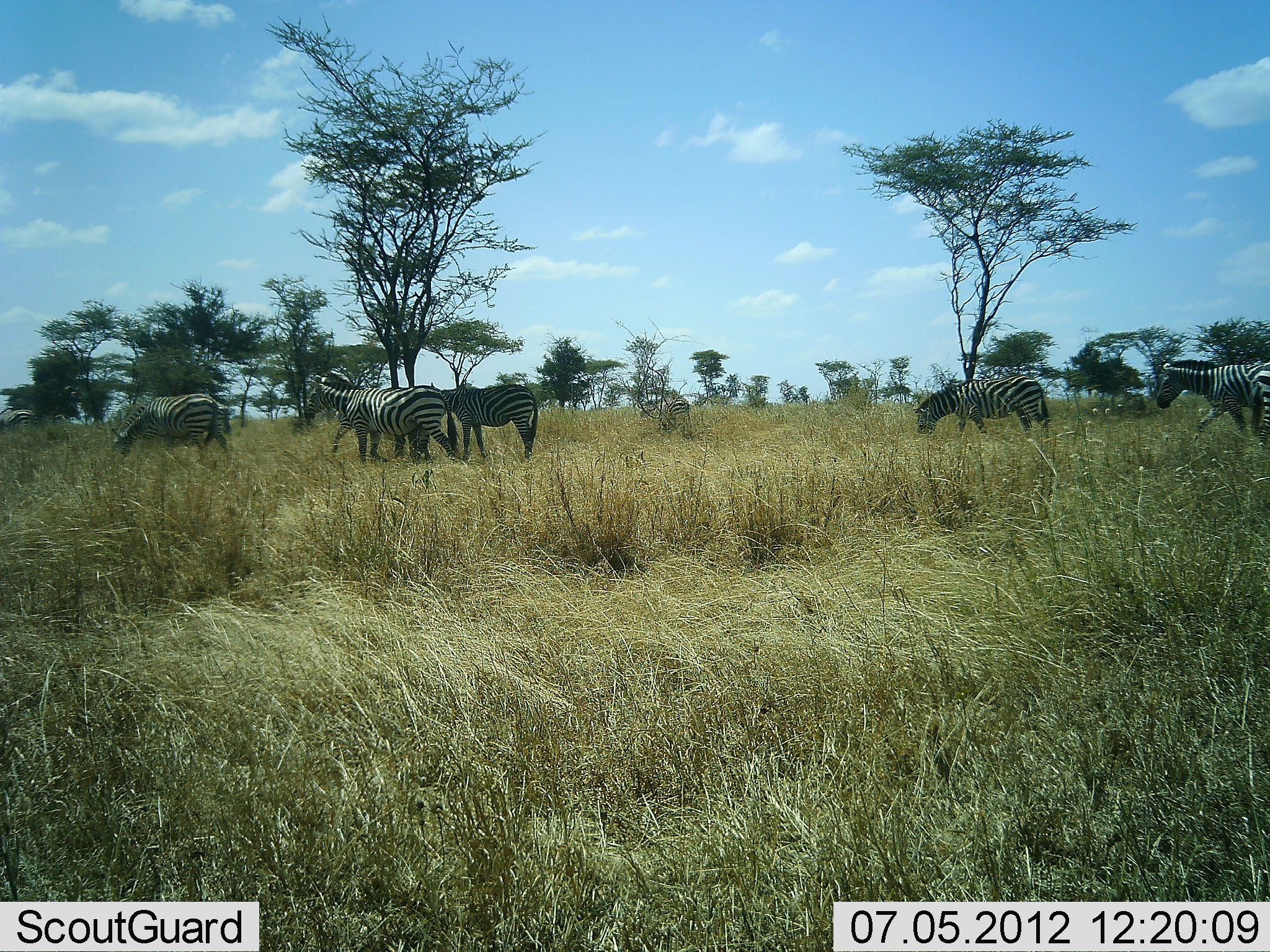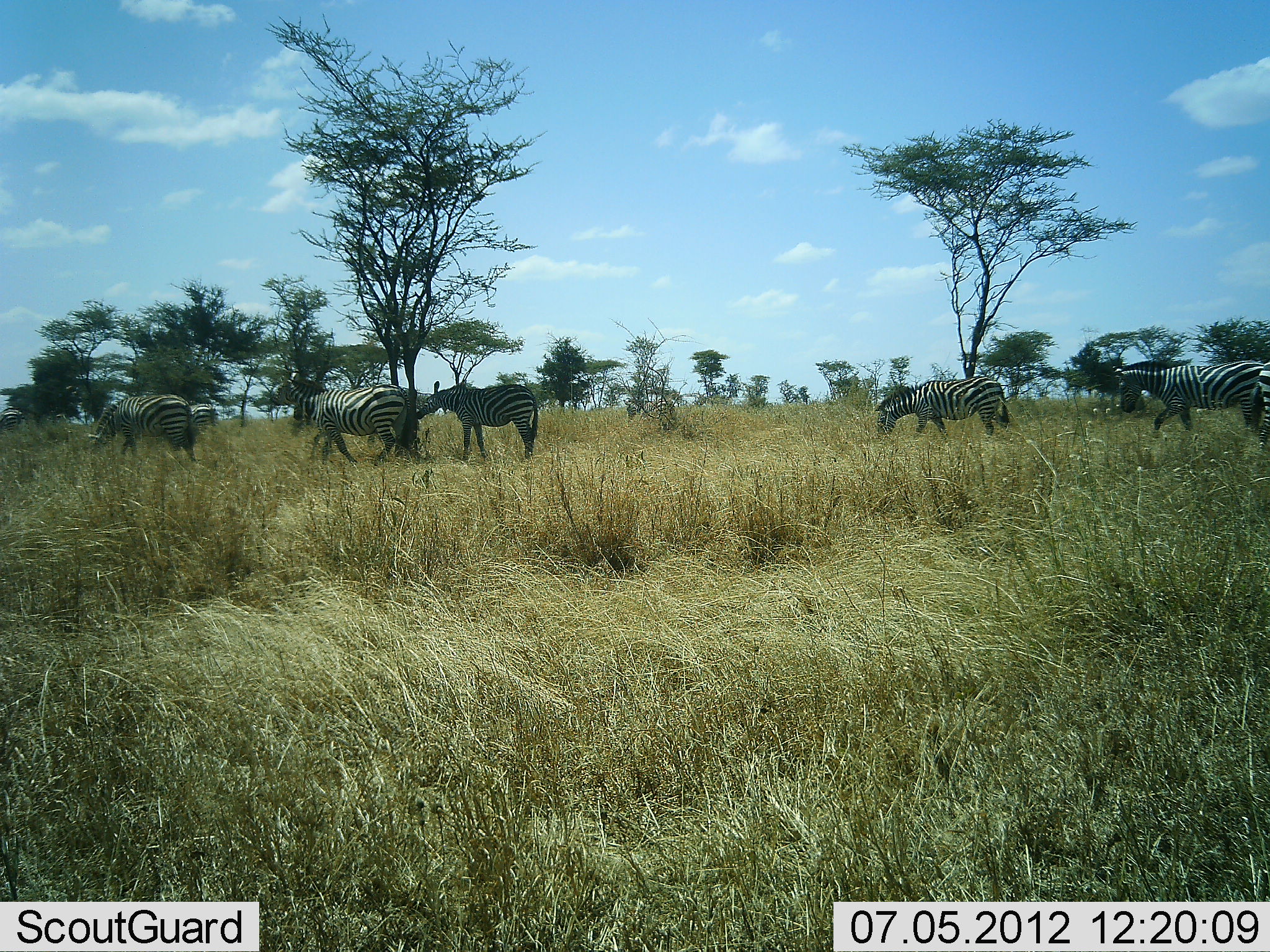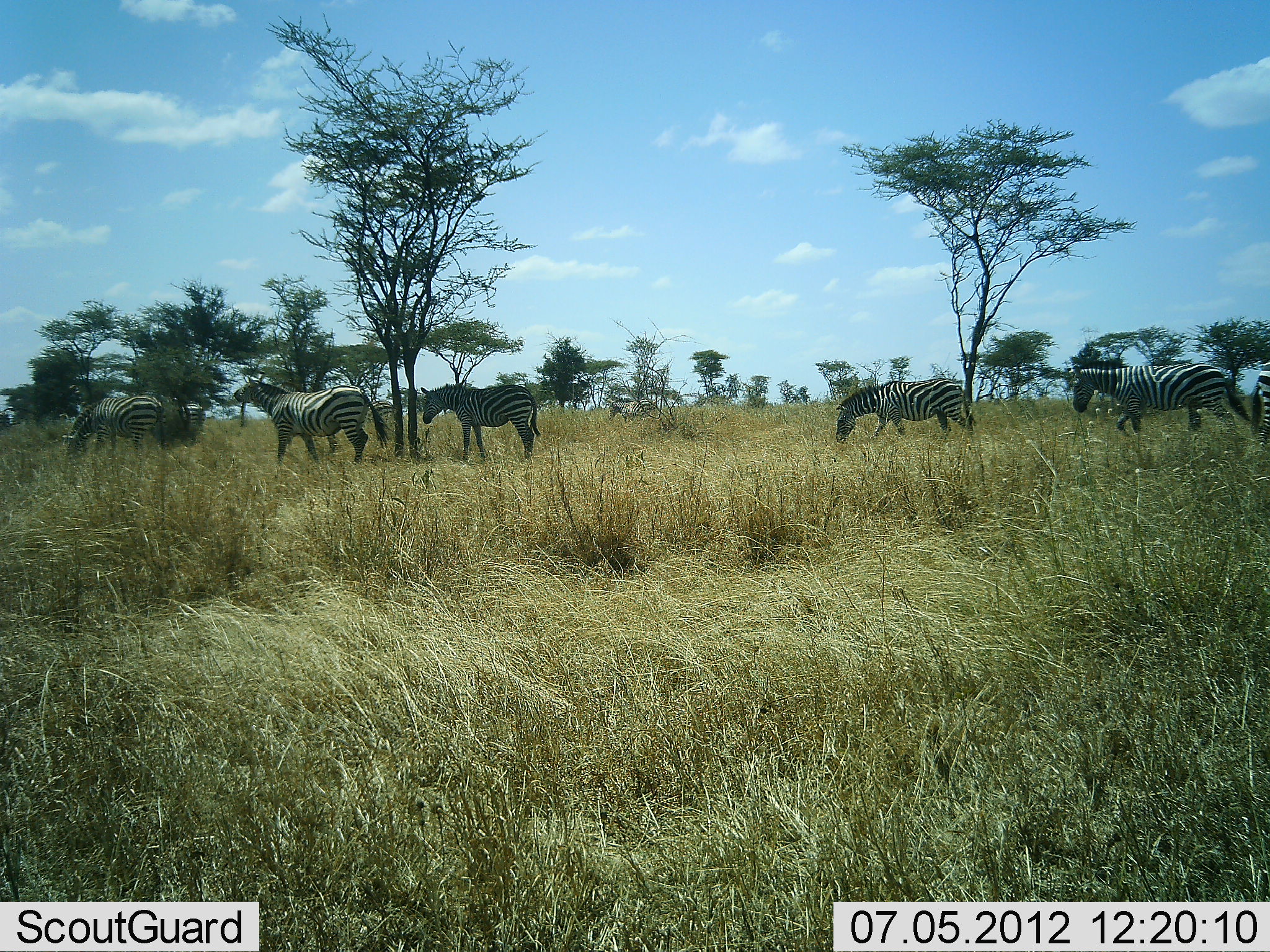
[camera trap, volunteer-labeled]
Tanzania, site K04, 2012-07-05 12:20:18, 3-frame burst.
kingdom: Animalia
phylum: Chordata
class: Mammalia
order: Perissodactyla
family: Equidae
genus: Equus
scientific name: Equus quagga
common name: plains zebra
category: zebra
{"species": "zebra (plains zebra) (Equus quagga)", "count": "8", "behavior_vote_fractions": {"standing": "40%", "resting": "0%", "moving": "100%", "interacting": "10%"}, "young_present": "0%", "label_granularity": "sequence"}